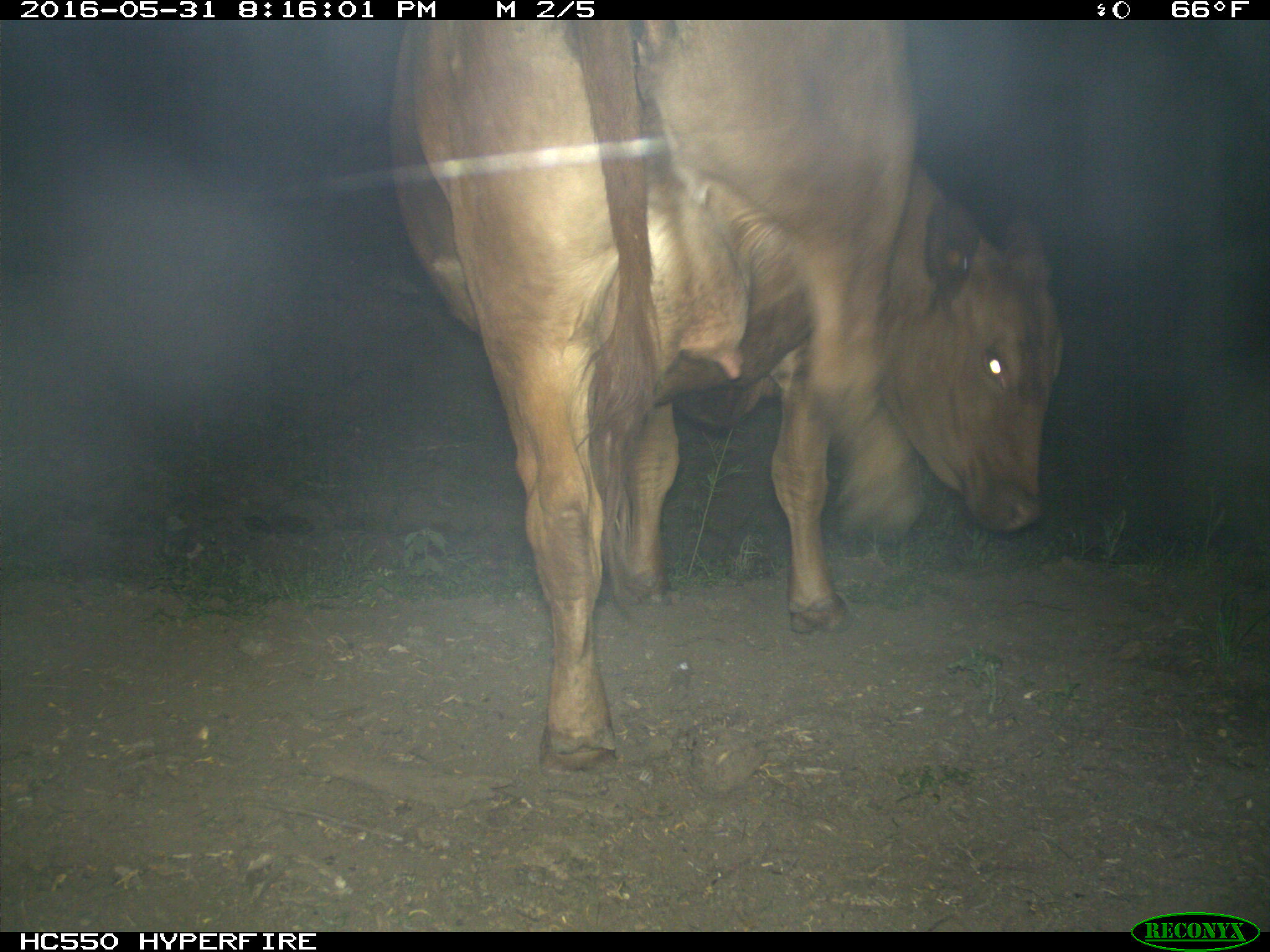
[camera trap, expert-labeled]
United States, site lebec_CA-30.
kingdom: Animalia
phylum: Chordata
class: Mammalia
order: Artiodactyla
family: Bovidae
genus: Bos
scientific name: Bos taurus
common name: domestic cow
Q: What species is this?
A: Bos taurus (domestic cow).